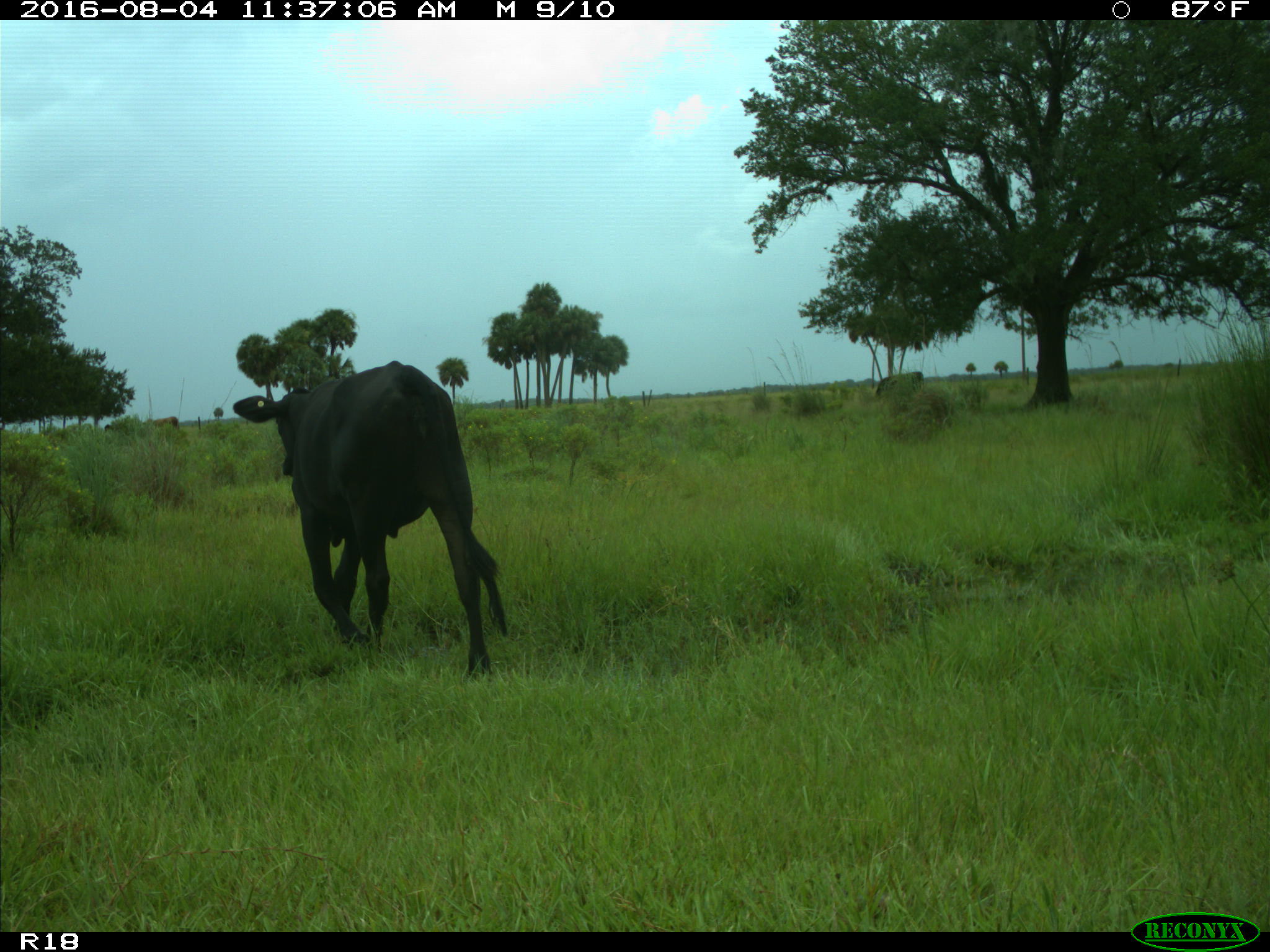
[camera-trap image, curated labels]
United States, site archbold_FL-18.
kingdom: Animalia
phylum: Chordata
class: Mammalia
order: Artiodactyla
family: Bovidae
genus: Bos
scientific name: Bos taurus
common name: domestic cow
Bos taurus (domestic cow).